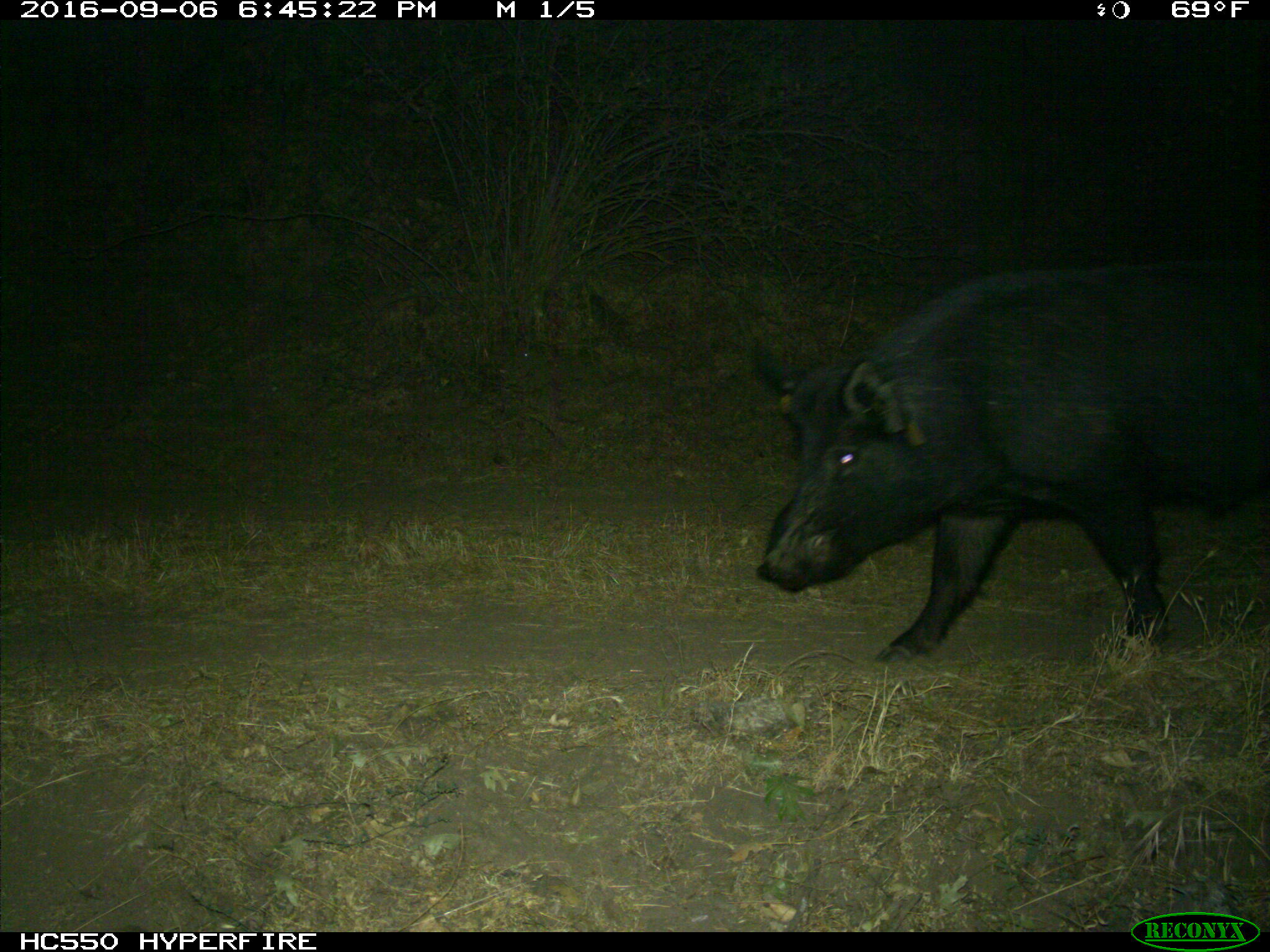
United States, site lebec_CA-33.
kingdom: Animalia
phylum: Chordata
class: Mammalia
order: Artiodactyla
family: Suidae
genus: Sus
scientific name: Sus scrofa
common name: wild boar